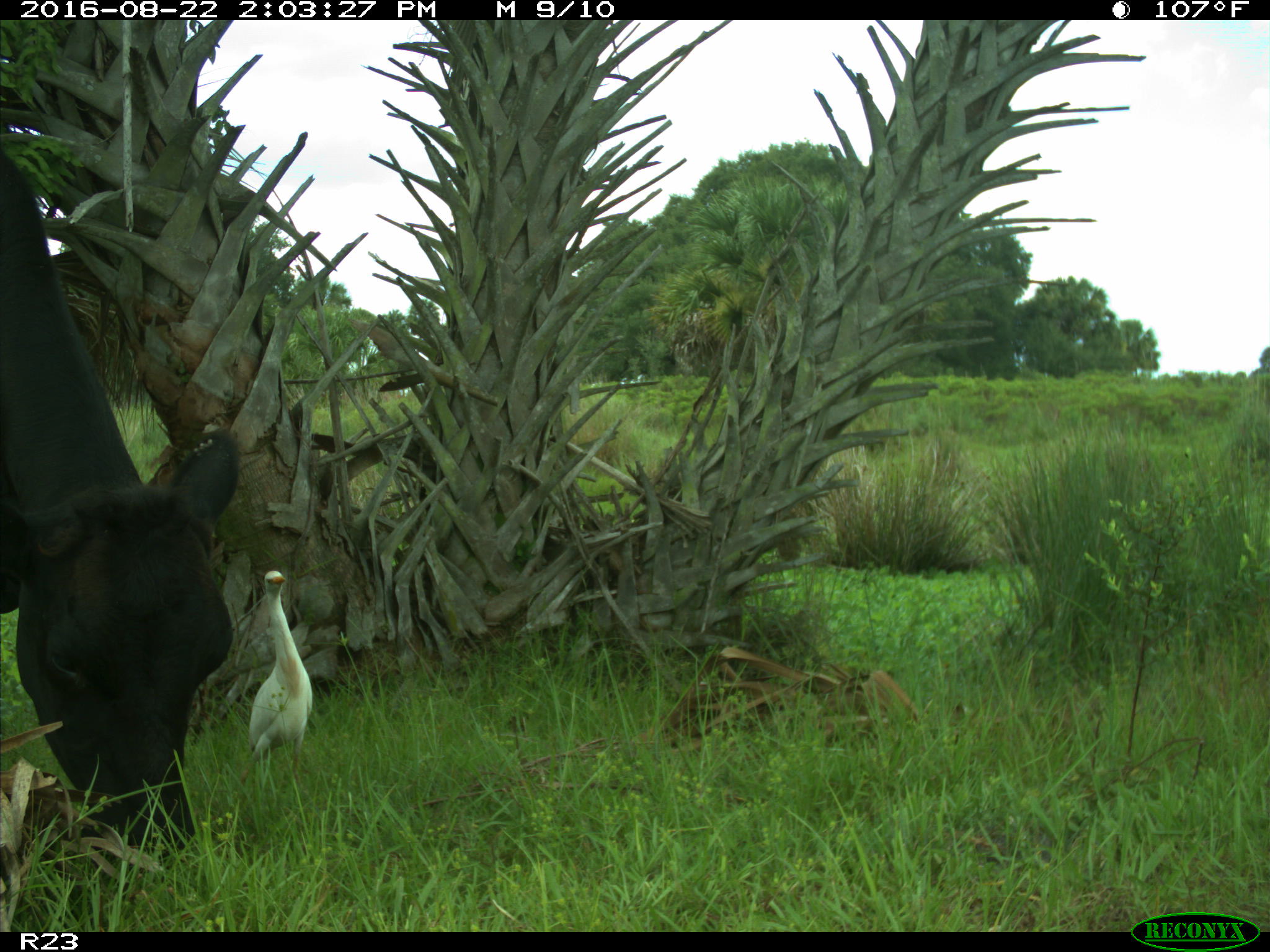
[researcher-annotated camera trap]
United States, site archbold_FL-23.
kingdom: Animalia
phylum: Chordata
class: Mammalia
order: Artiodactyla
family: Bovidae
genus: Bos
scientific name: Bos taurus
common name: domestic cow